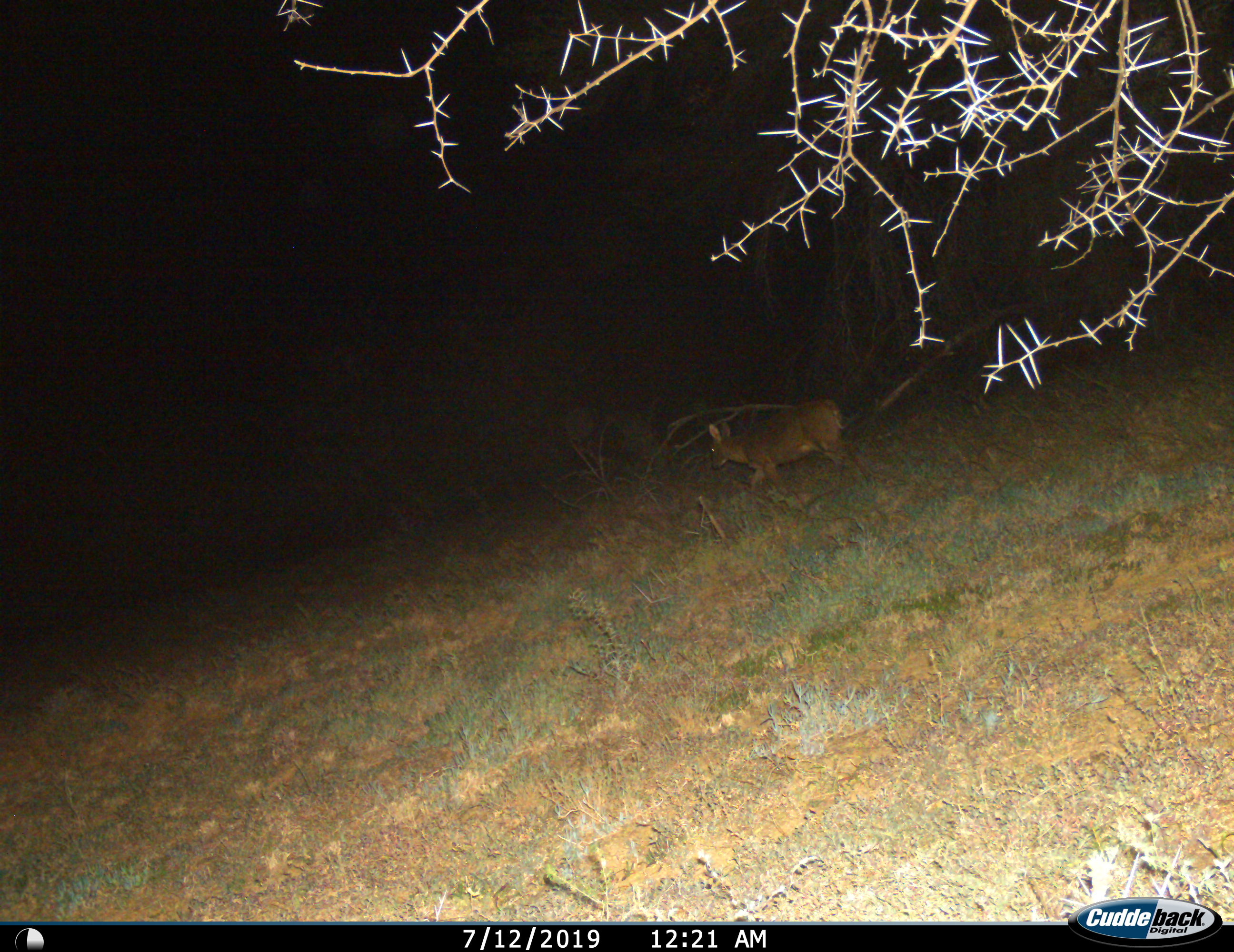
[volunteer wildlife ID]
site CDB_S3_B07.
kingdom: Animalia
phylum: Chordata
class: Mammalia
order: Artiodactyla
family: Bovidae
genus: Sylvicapra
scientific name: Sylvicapra grimmia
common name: common duiker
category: duikercommongrey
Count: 1.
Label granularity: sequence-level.